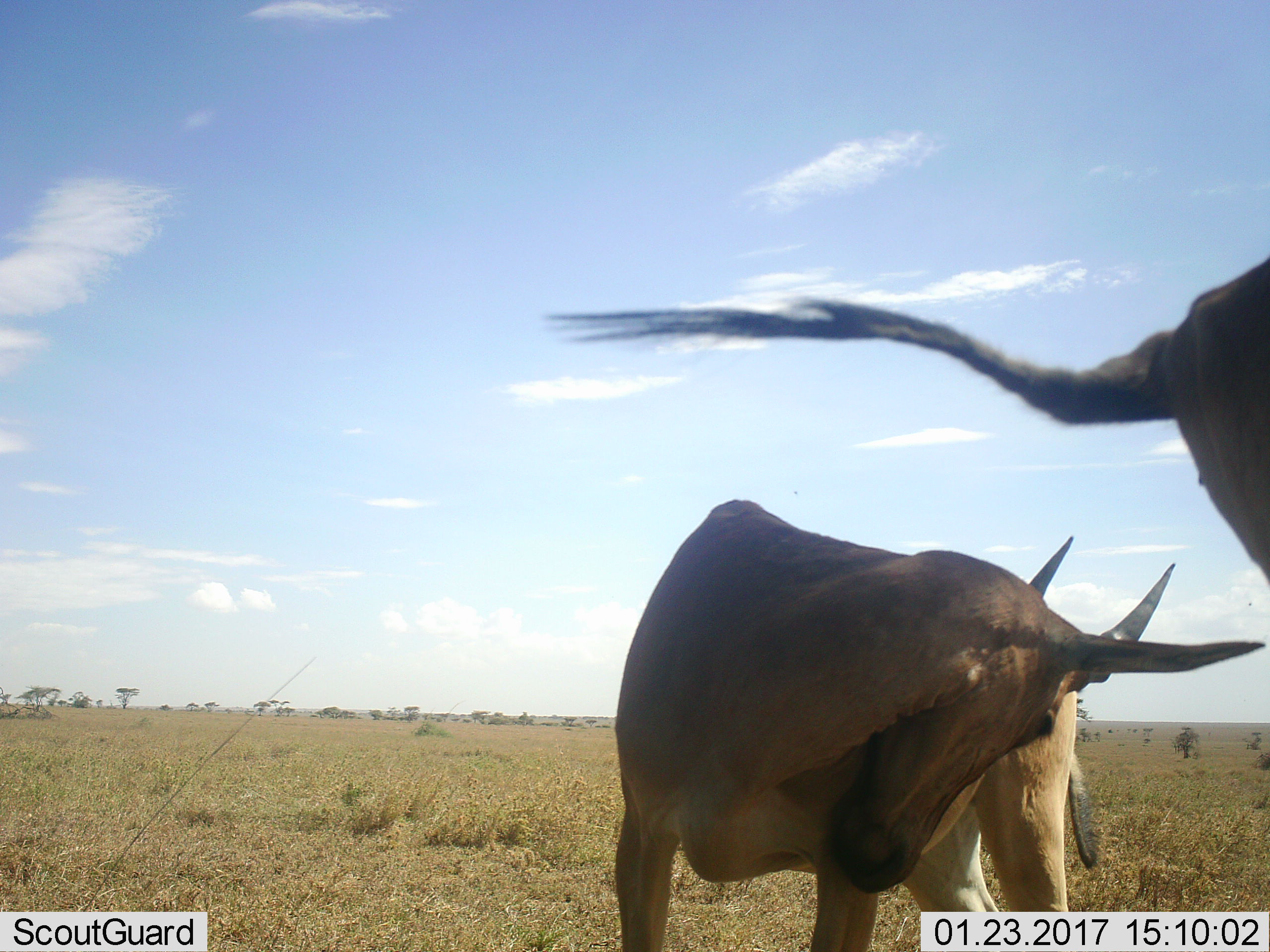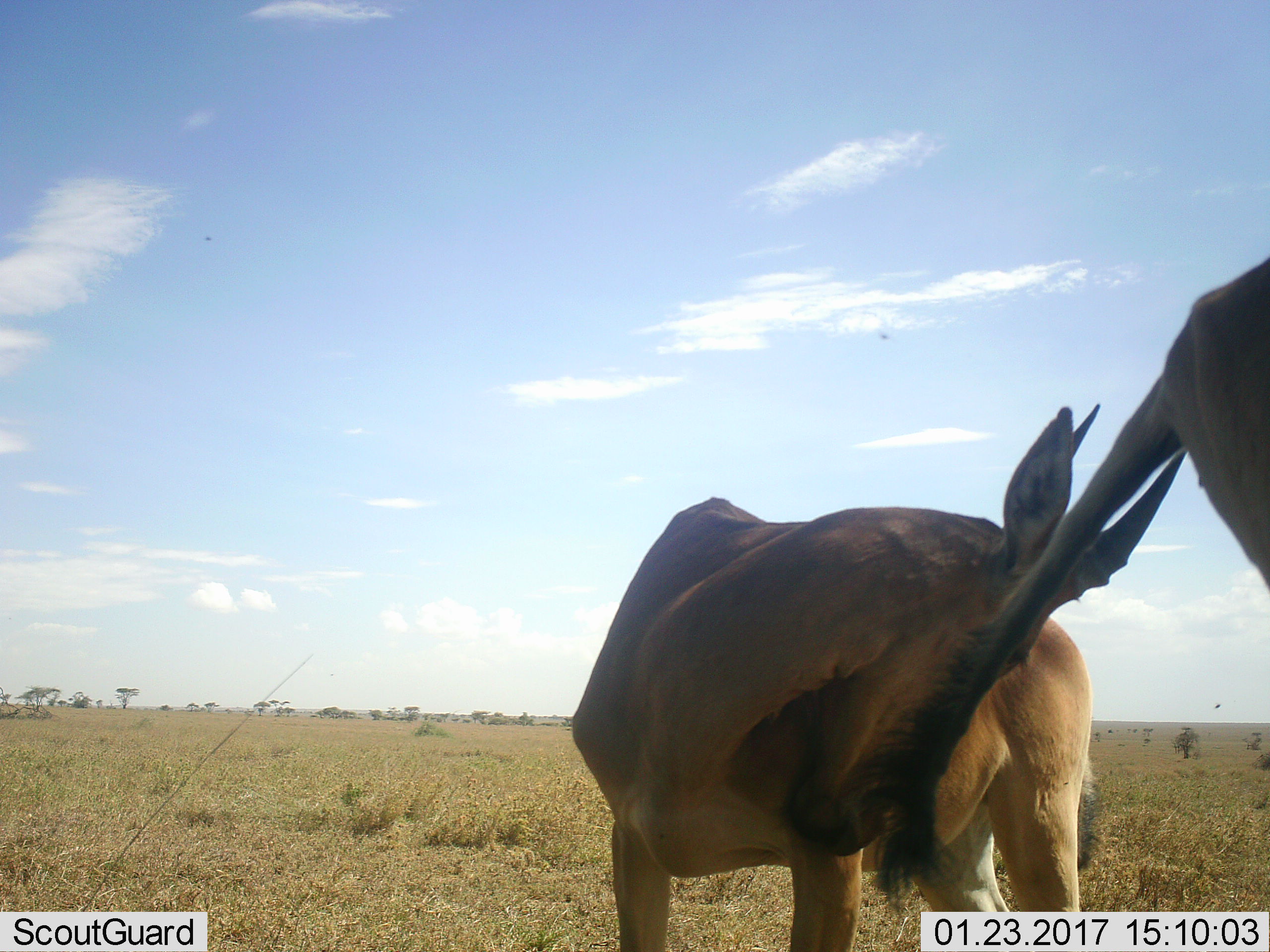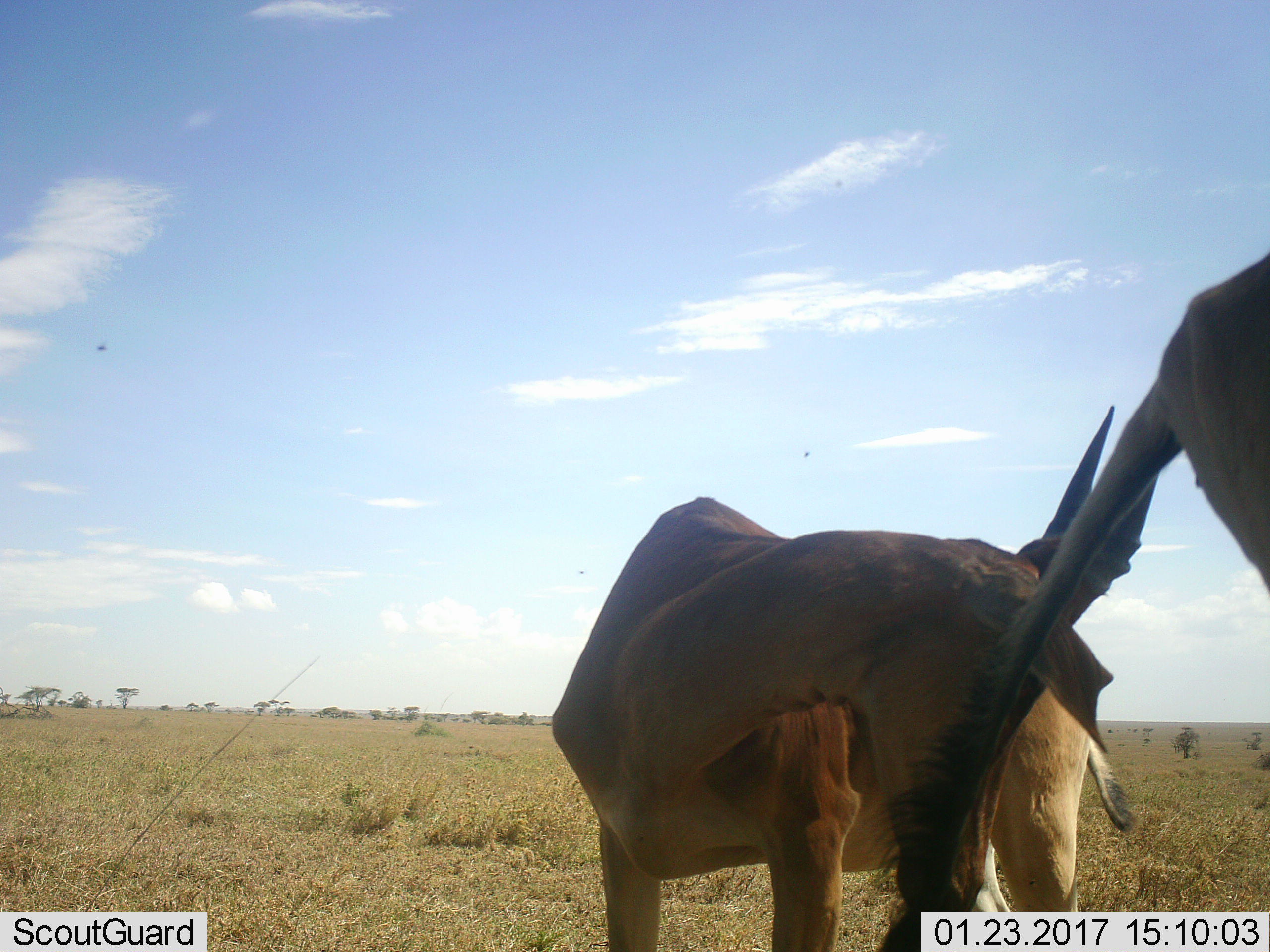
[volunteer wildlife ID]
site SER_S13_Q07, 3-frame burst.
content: unidentified animal